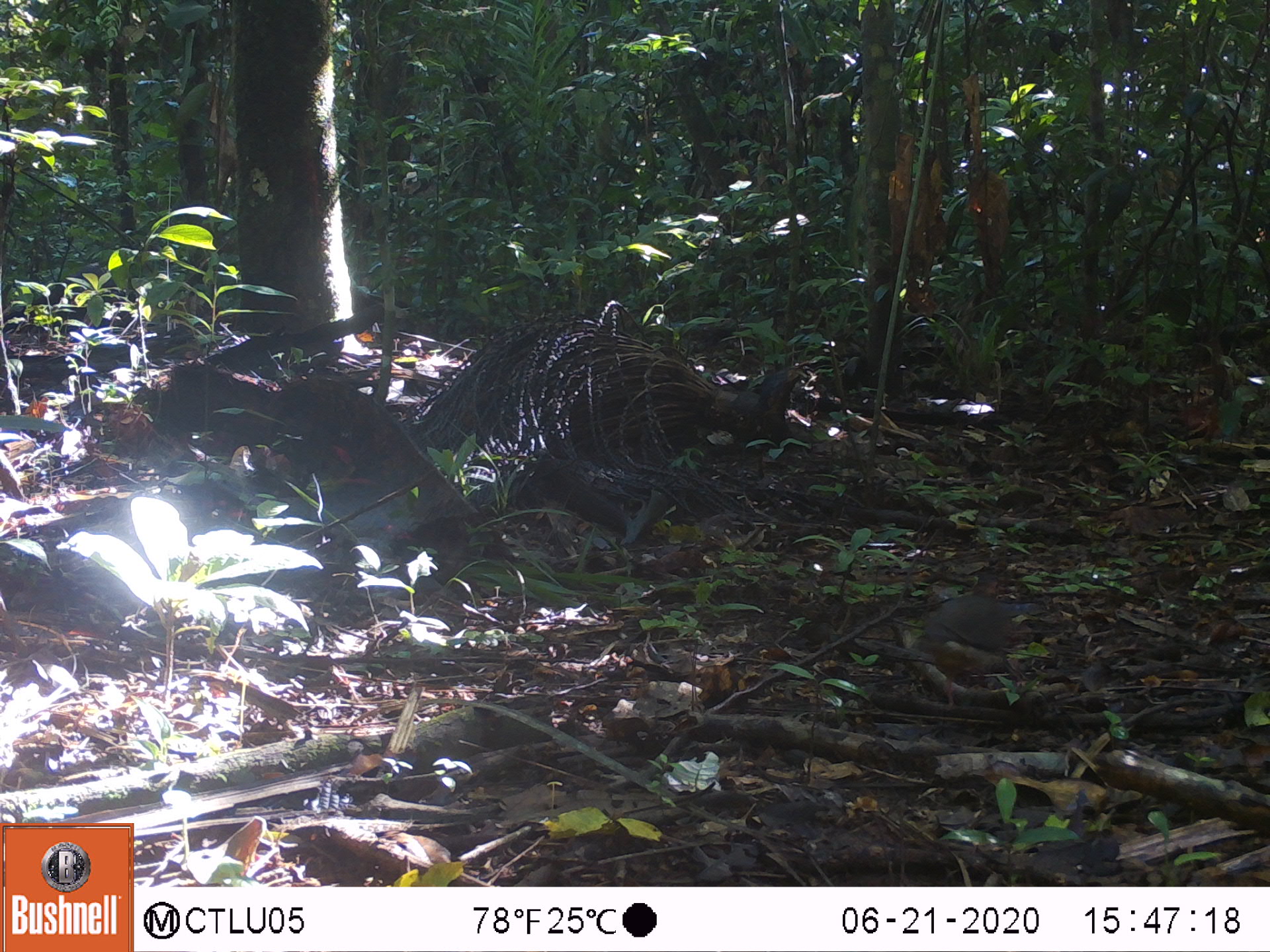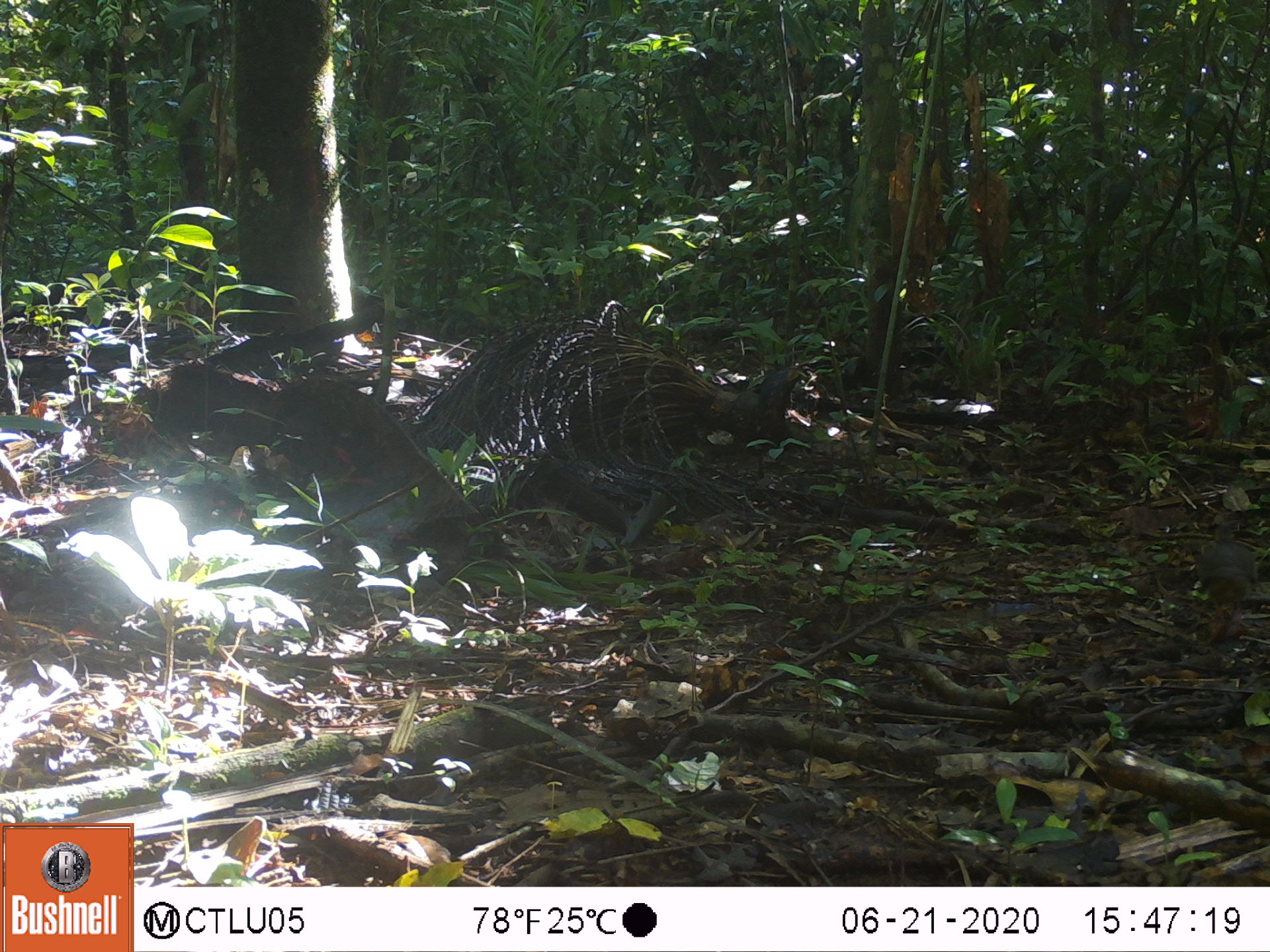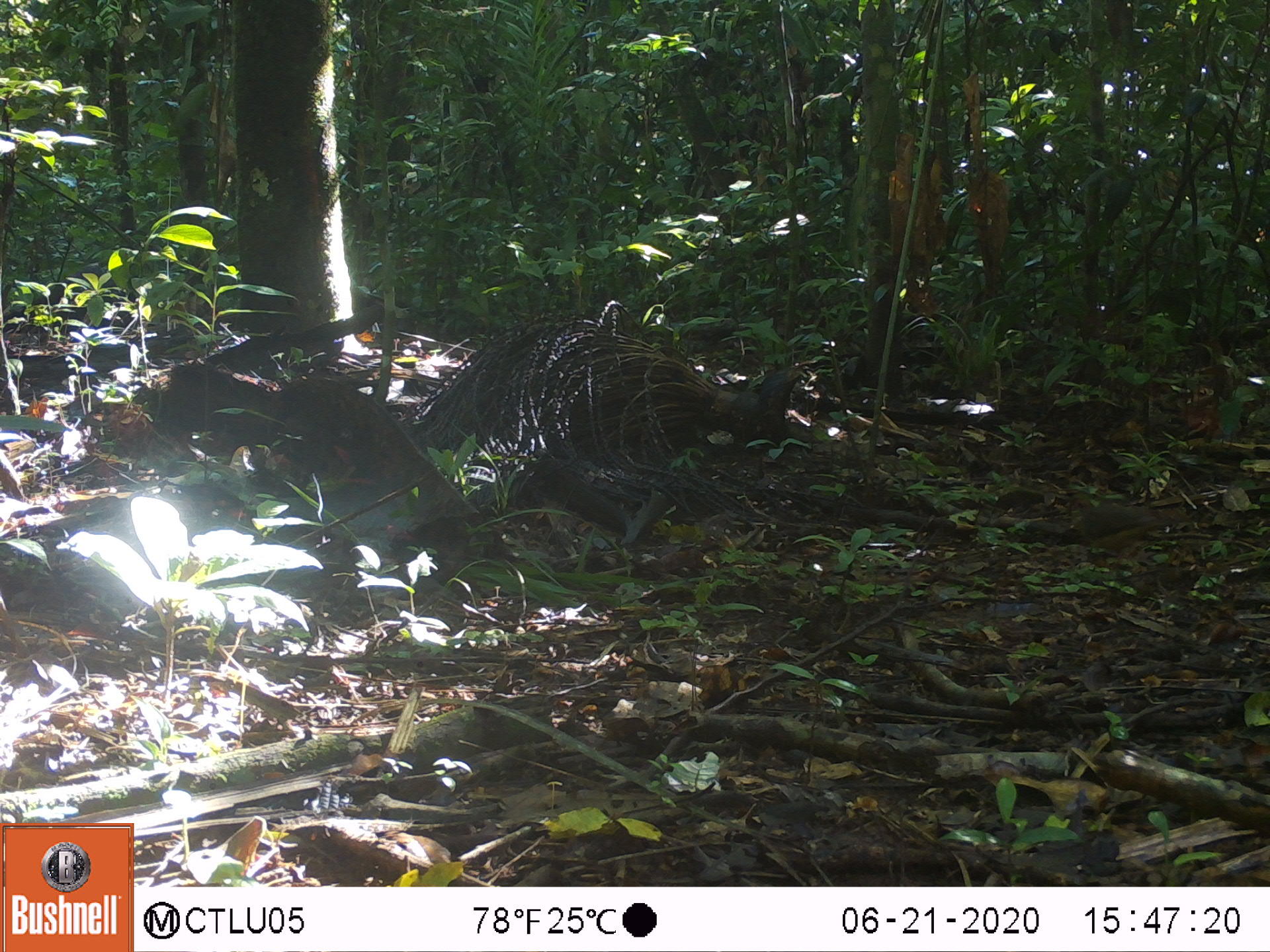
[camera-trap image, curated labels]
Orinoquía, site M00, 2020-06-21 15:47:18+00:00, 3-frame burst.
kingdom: Animalia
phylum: Chordata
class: Aves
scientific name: Aves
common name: bird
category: unknown bird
Unknown bird (bird) (Aves).